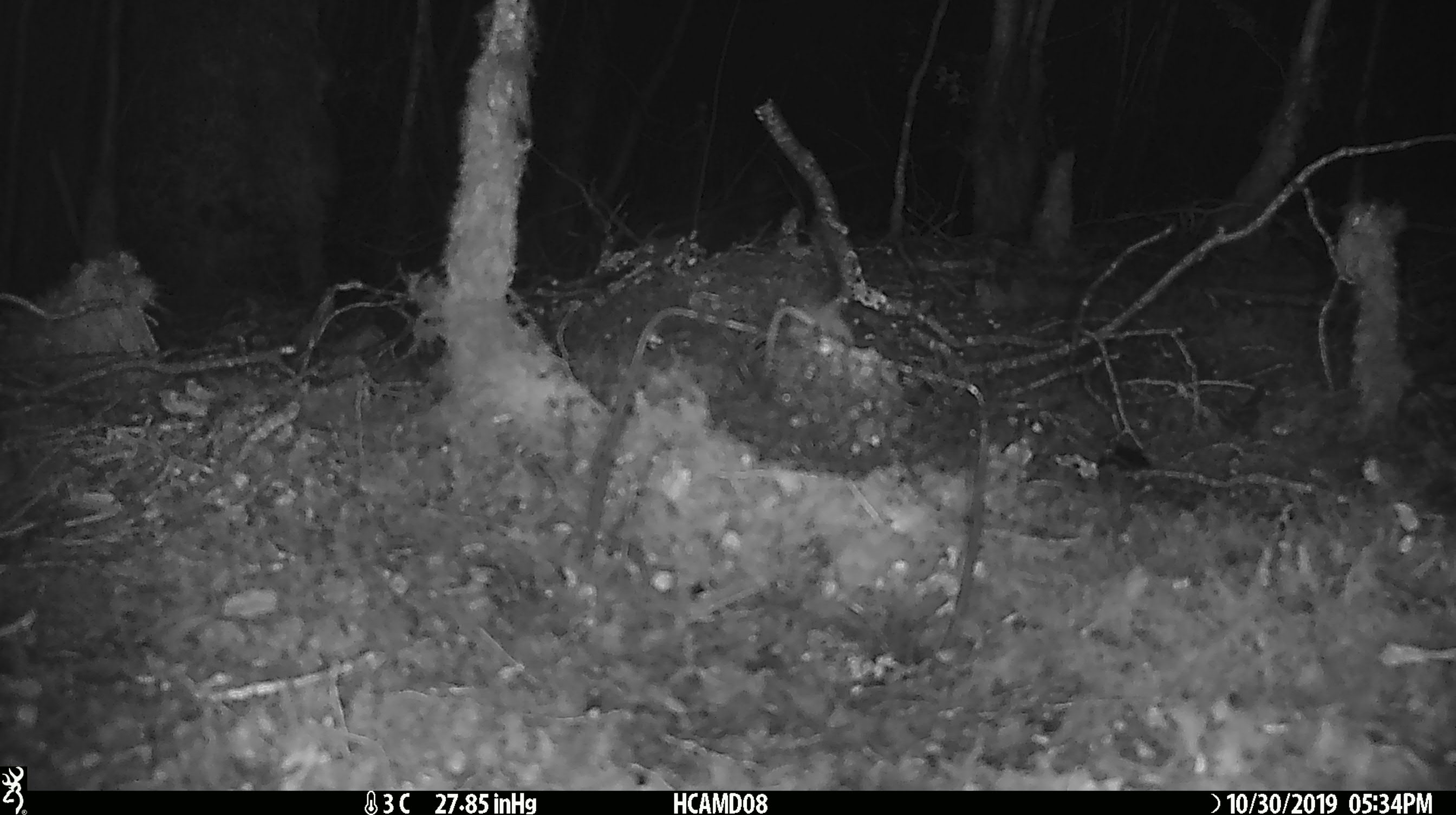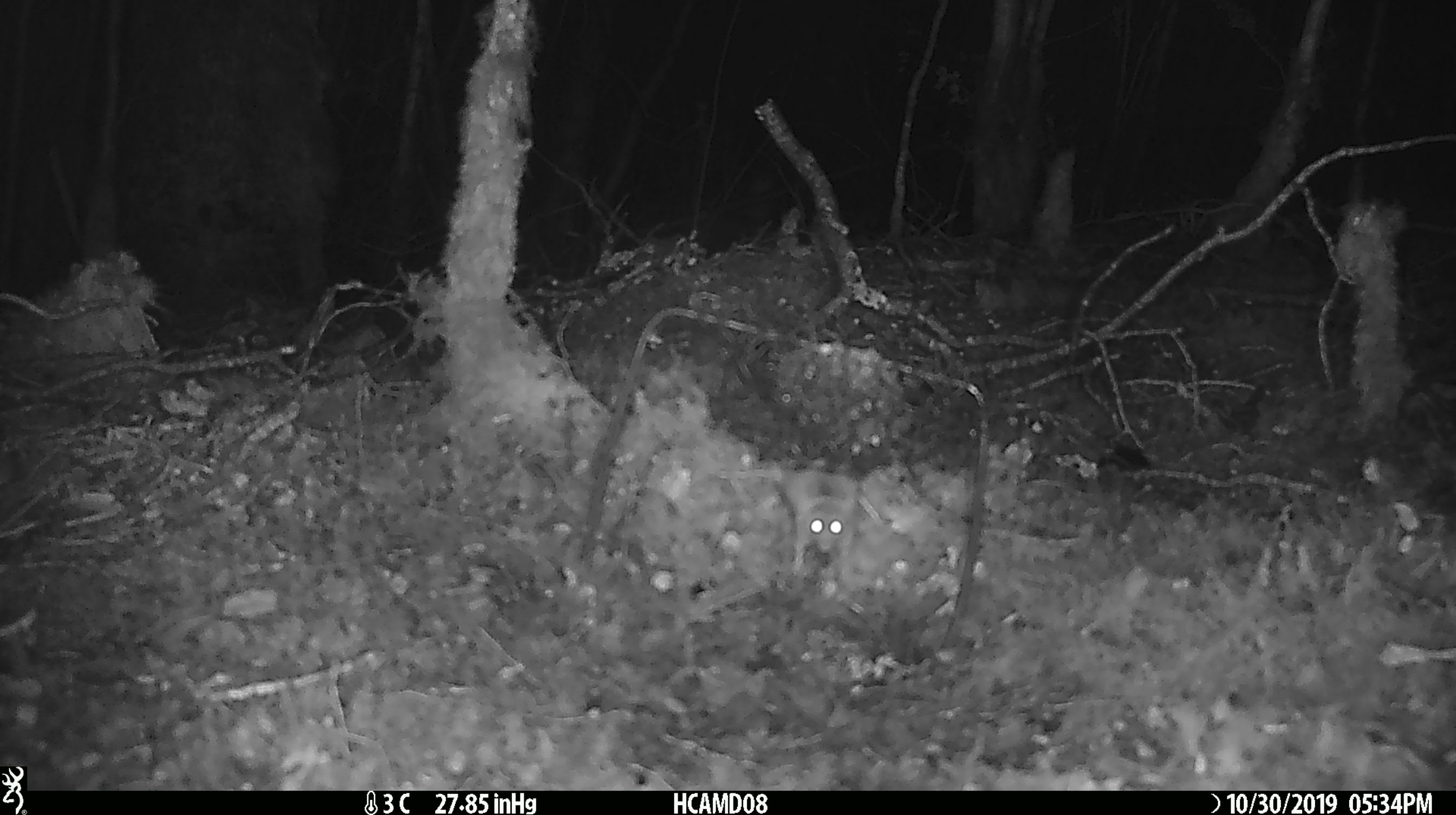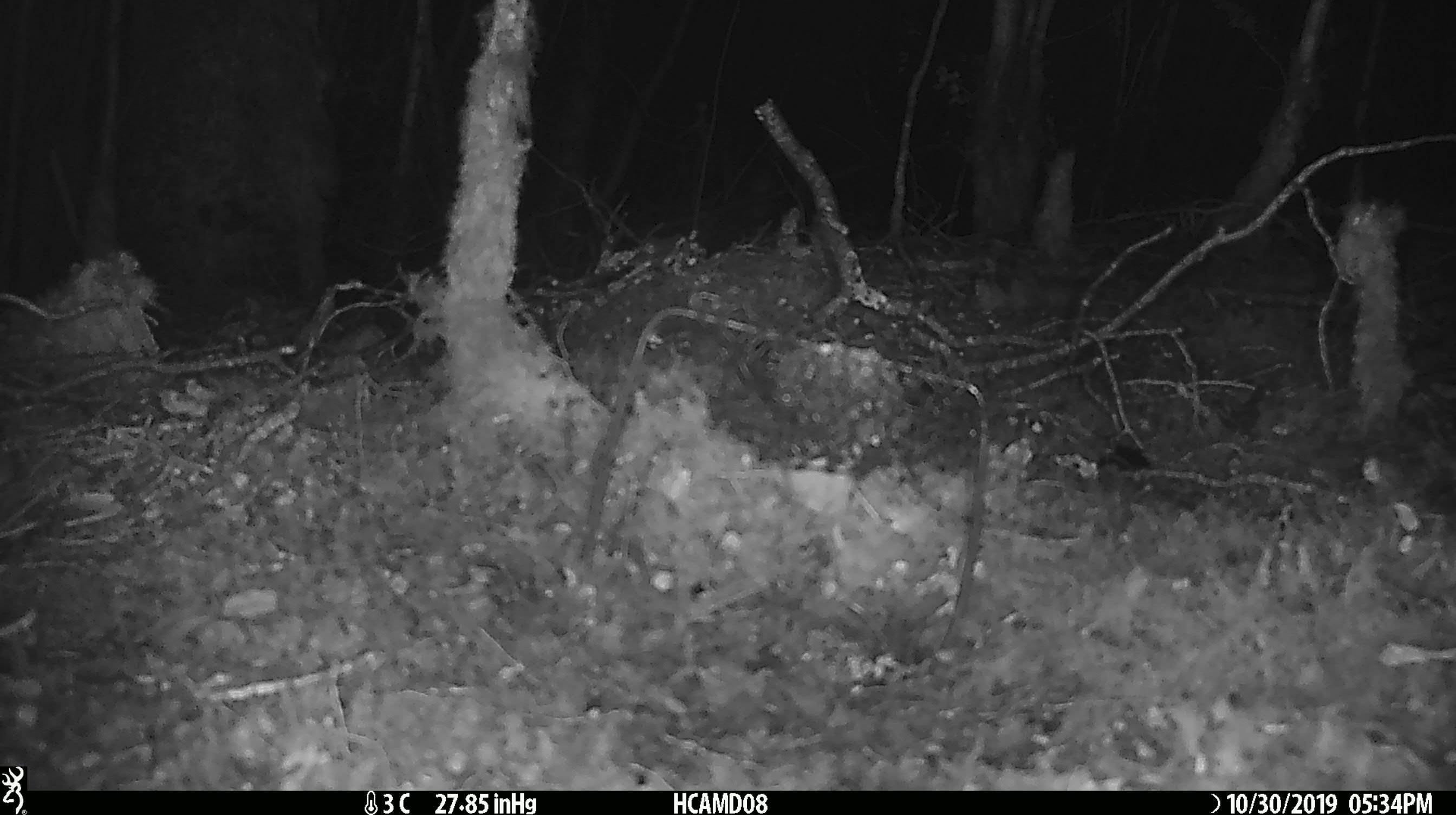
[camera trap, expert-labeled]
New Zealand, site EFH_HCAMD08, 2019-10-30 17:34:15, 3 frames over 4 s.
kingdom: Animalia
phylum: Chordata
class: Mammalia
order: Rodentia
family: Muridae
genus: Mus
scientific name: Mus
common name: mouse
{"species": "mouse (Mus)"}